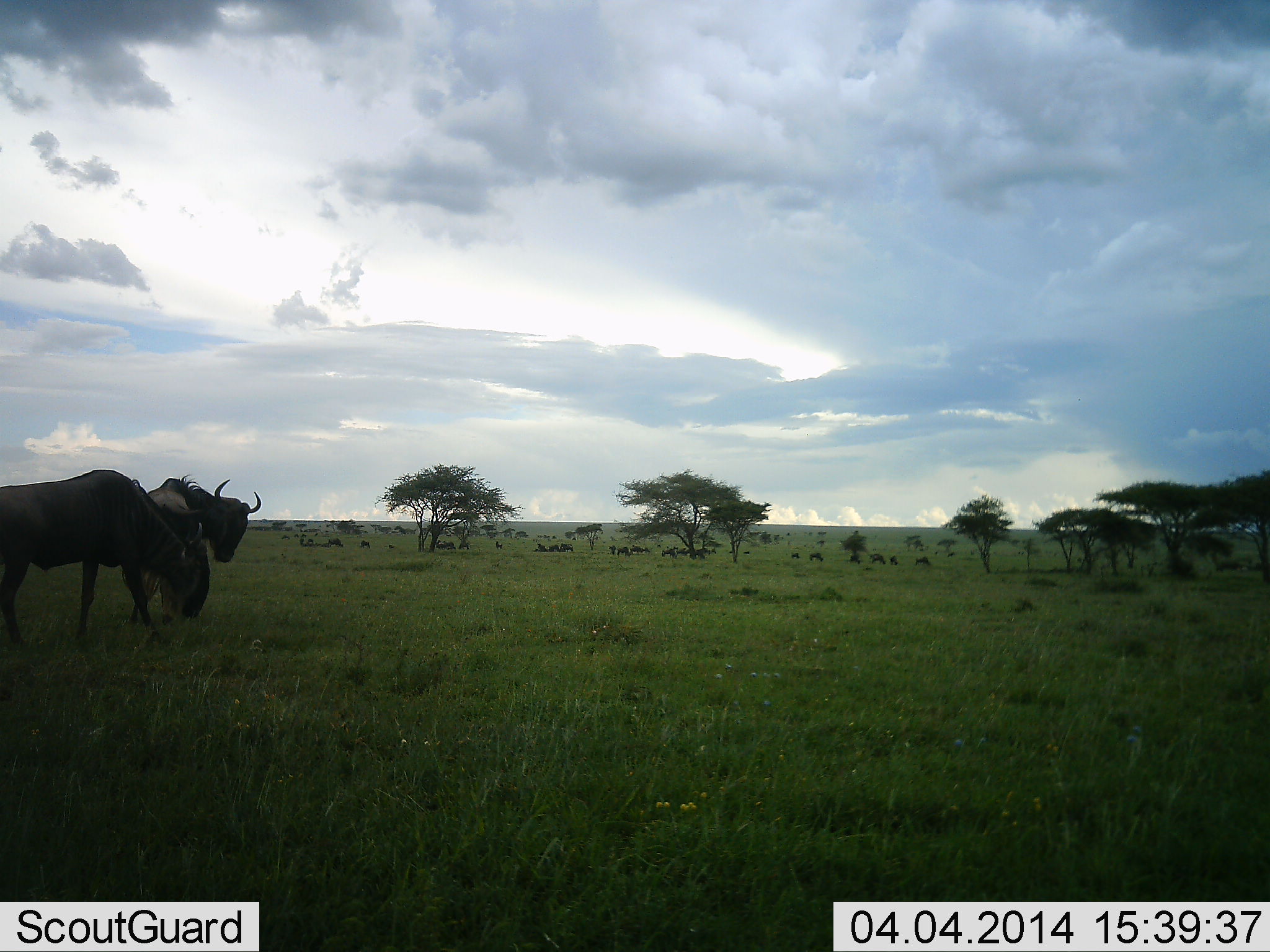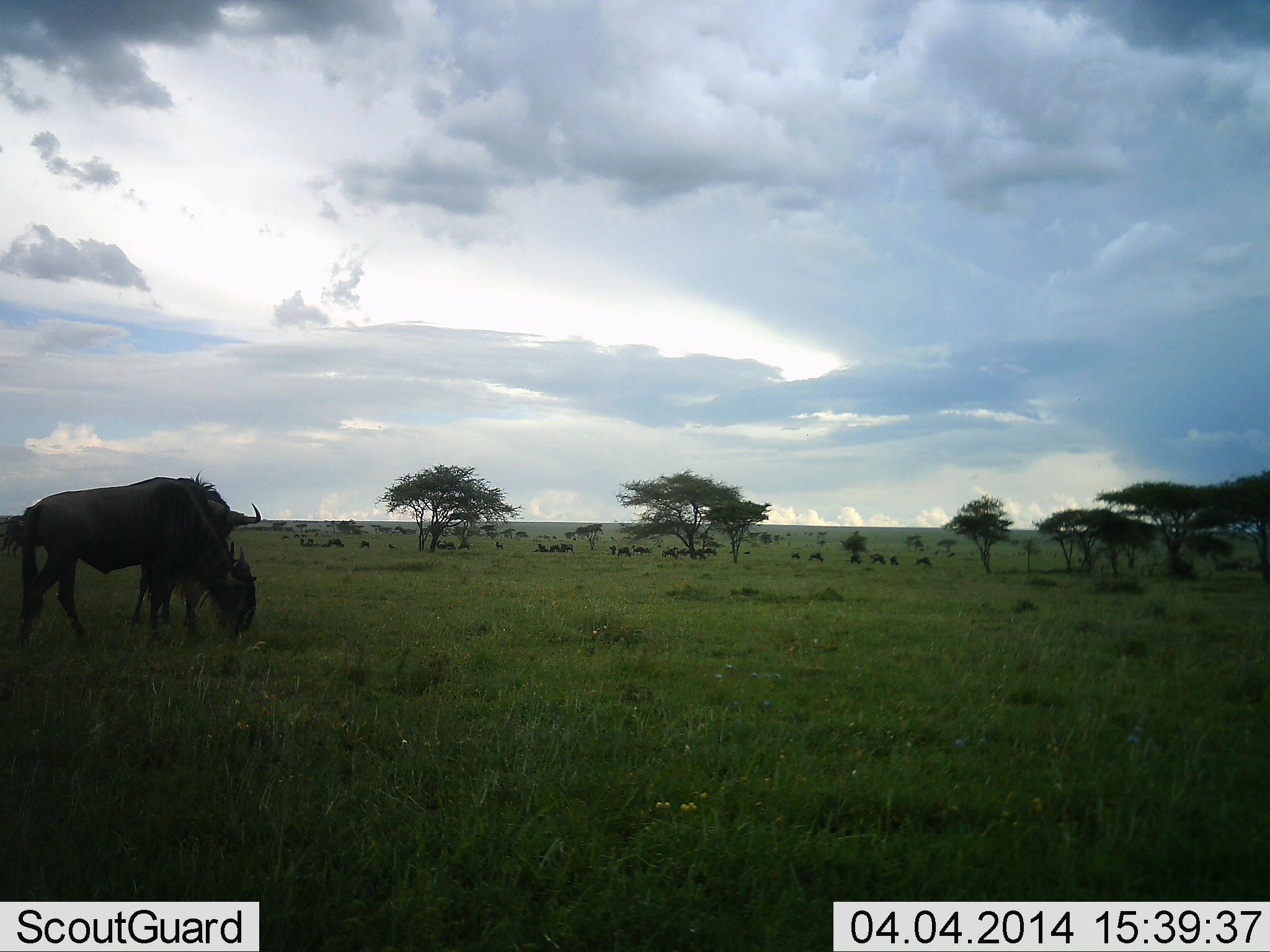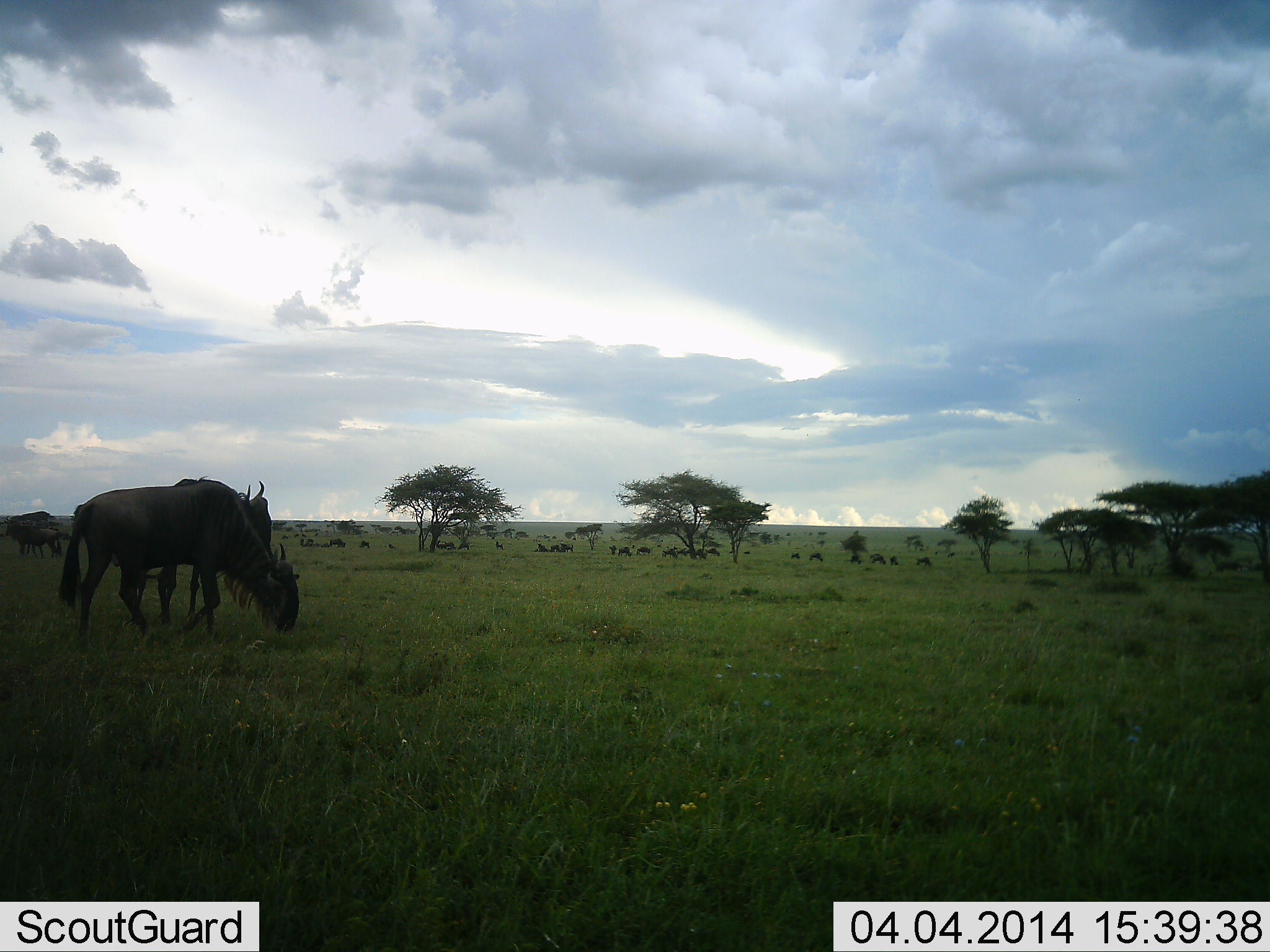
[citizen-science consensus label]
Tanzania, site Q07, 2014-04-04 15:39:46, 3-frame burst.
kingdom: Animalia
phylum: Chordata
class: Mammalia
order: Artiodactyla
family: Bovidae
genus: Connochaetes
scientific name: Connochaetes taurinus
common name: blue wildebeest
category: wildebeest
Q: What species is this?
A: Wildebeest (blue wildebeest) (Connochaetes taurinus).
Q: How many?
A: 11-50.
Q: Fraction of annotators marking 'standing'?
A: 40%.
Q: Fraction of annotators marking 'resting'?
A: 0%.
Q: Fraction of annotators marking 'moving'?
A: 70%.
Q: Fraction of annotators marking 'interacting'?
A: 0%.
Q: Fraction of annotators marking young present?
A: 0%.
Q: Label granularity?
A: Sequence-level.